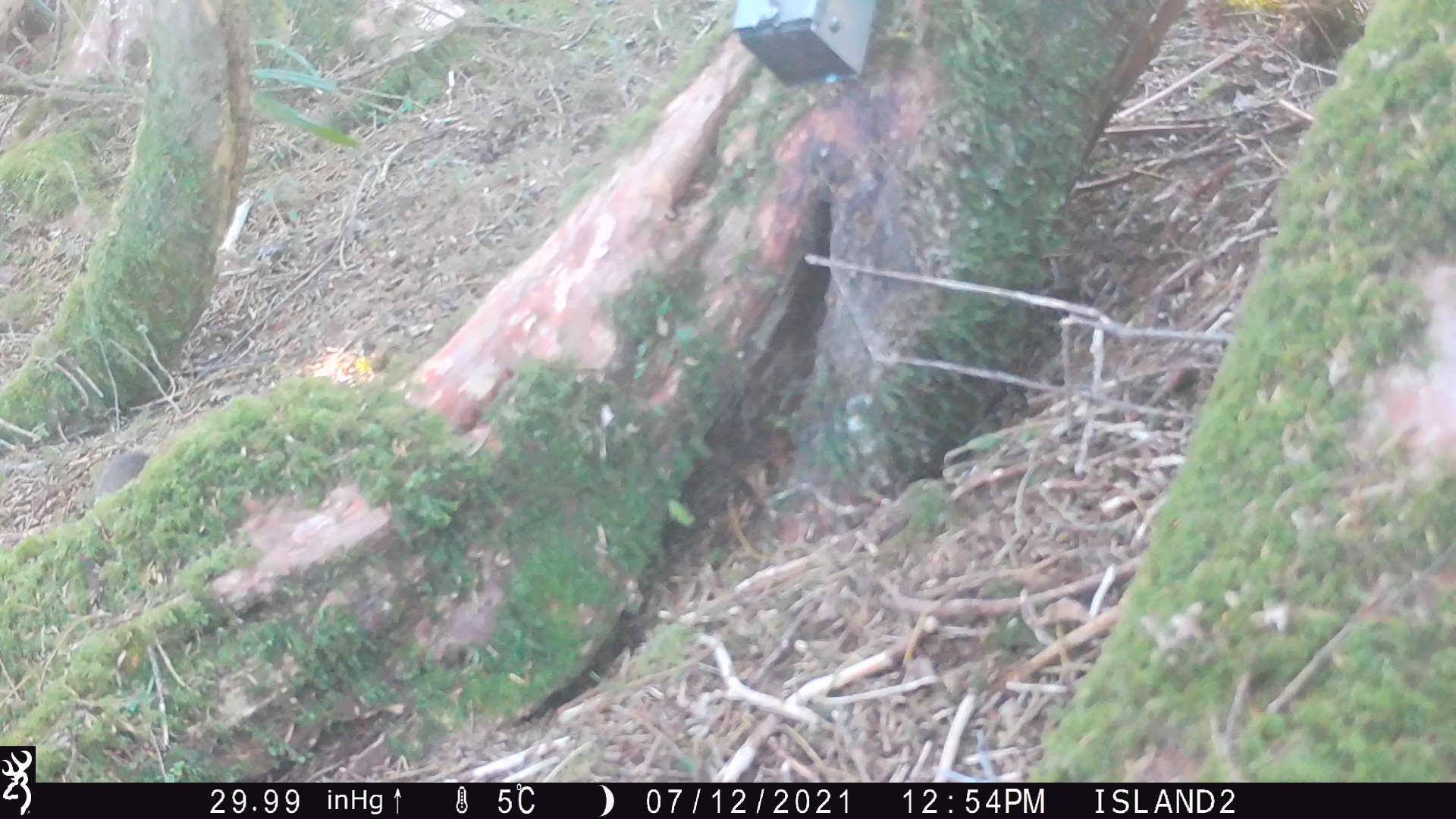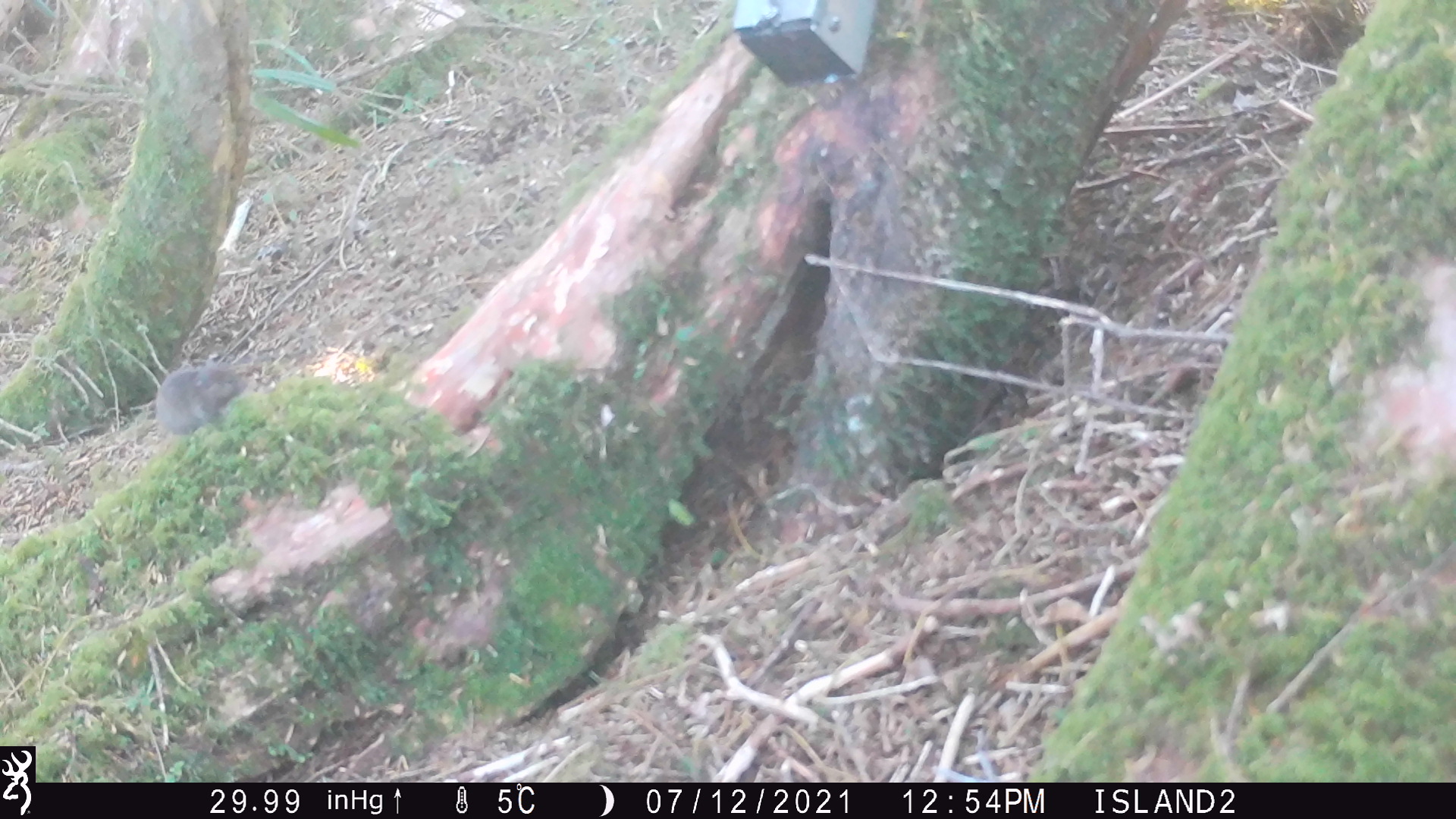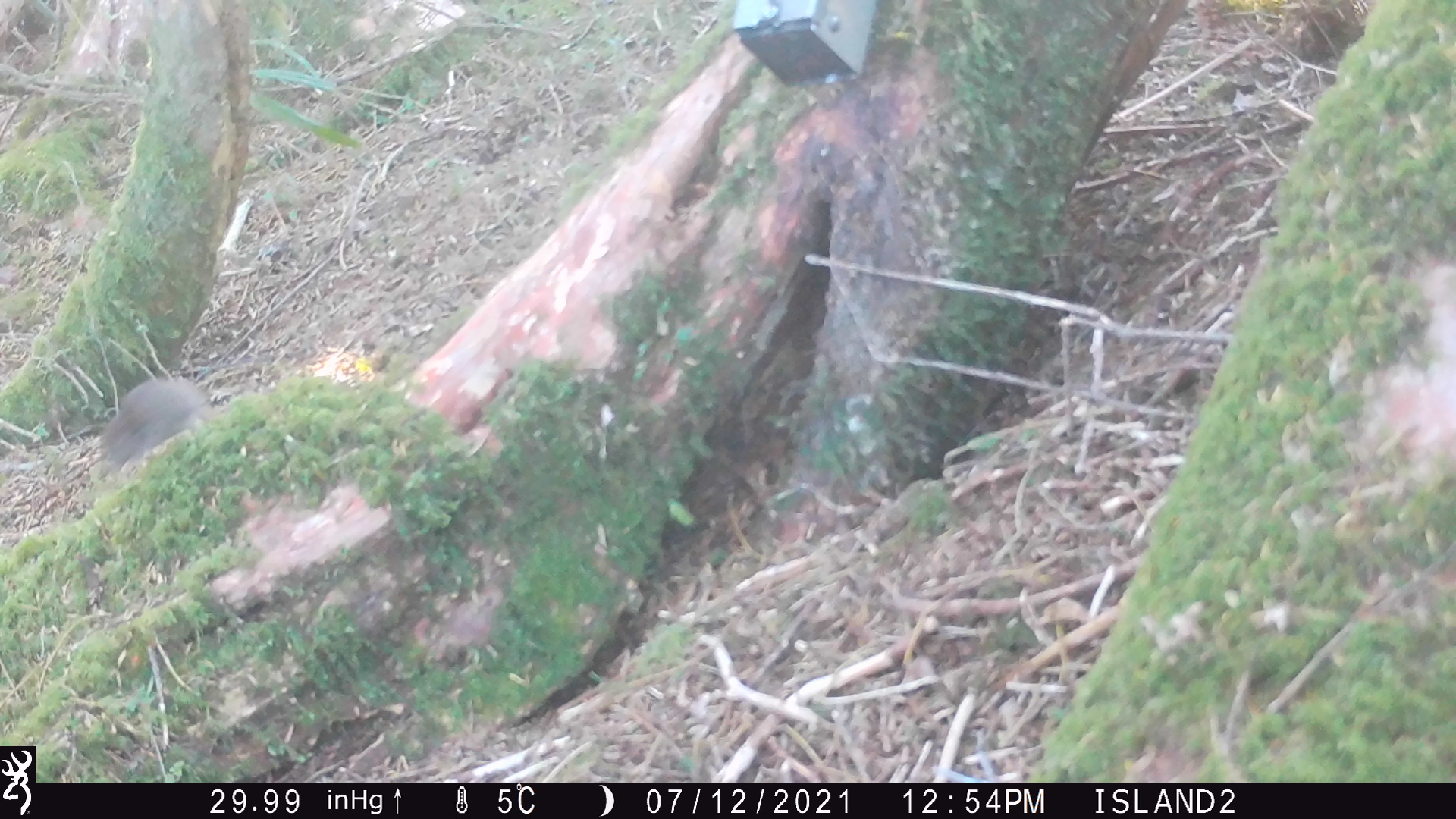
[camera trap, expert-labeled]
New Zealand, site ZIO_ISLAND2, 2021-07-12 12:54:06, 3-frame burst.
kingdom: Animalia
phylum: Chordata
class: Mammalia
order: Rodentia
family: Muridae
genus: Mus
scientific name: Mus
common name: mouse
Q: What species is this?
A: Mouse (Mus).